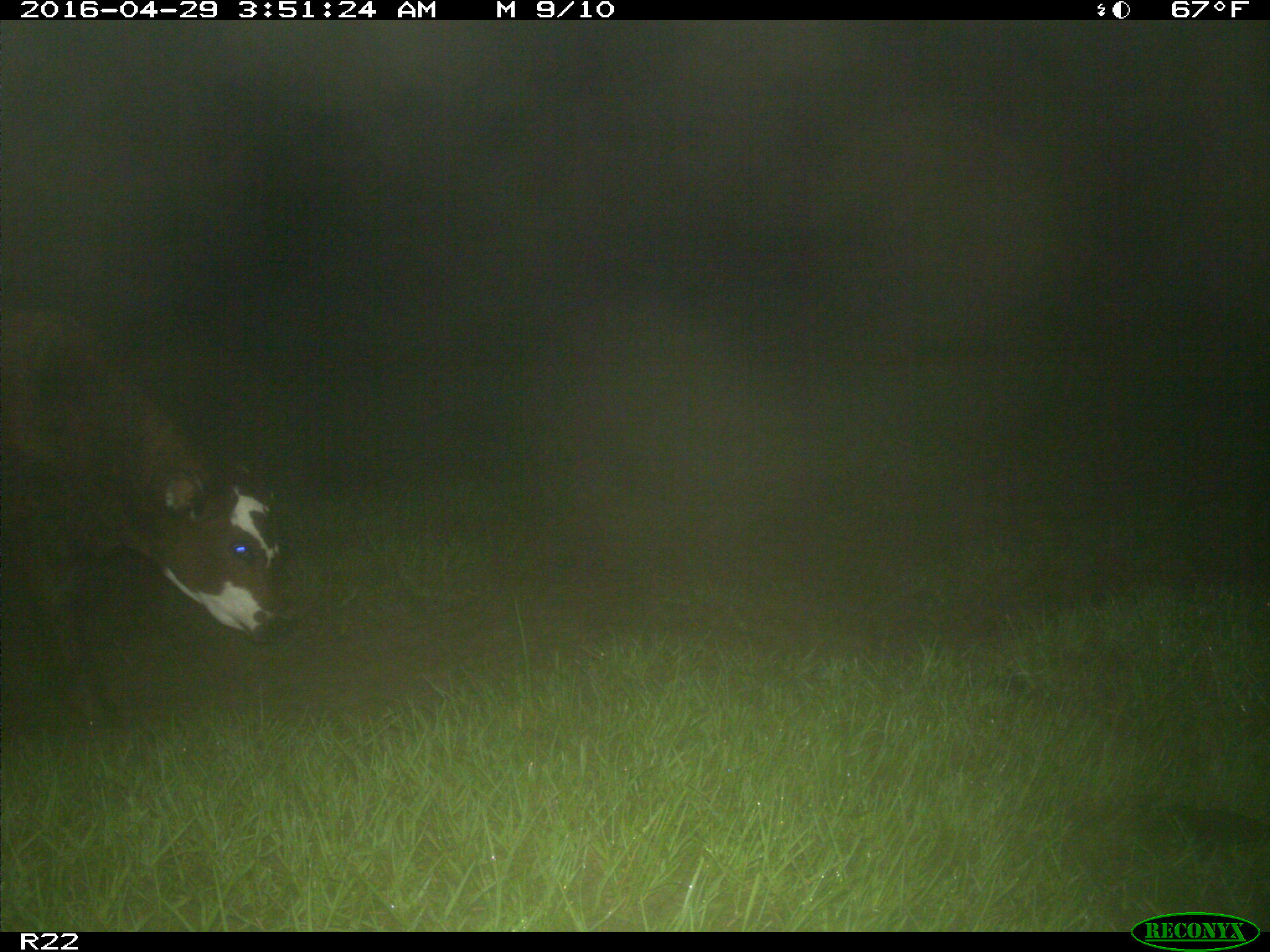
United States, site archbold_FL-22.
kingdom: Animalia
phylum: Chordata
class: Mammalia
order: Artiodactyla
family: Bovidae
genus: Bos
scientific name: Bos taurus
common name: domestic cow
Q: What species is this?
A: Bos taurus (domestic cow).